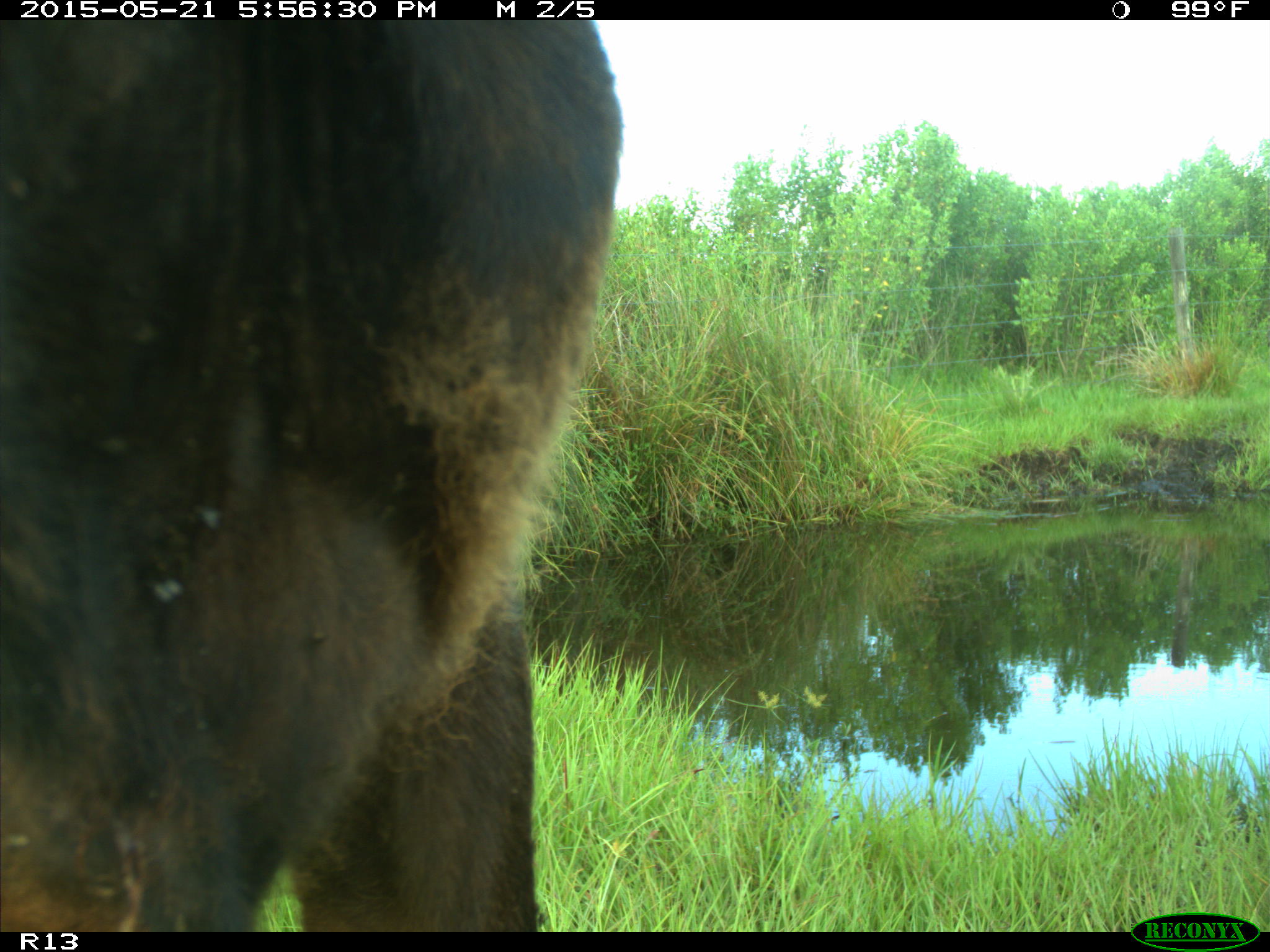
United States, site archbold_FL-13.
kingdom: Animalia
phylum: Chordata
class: Mammalia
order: Artiodactyla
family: Bovidae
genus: Bos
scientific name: Bos taurus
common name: domestic cow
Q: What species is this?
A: Bos taurus (domestic cow).